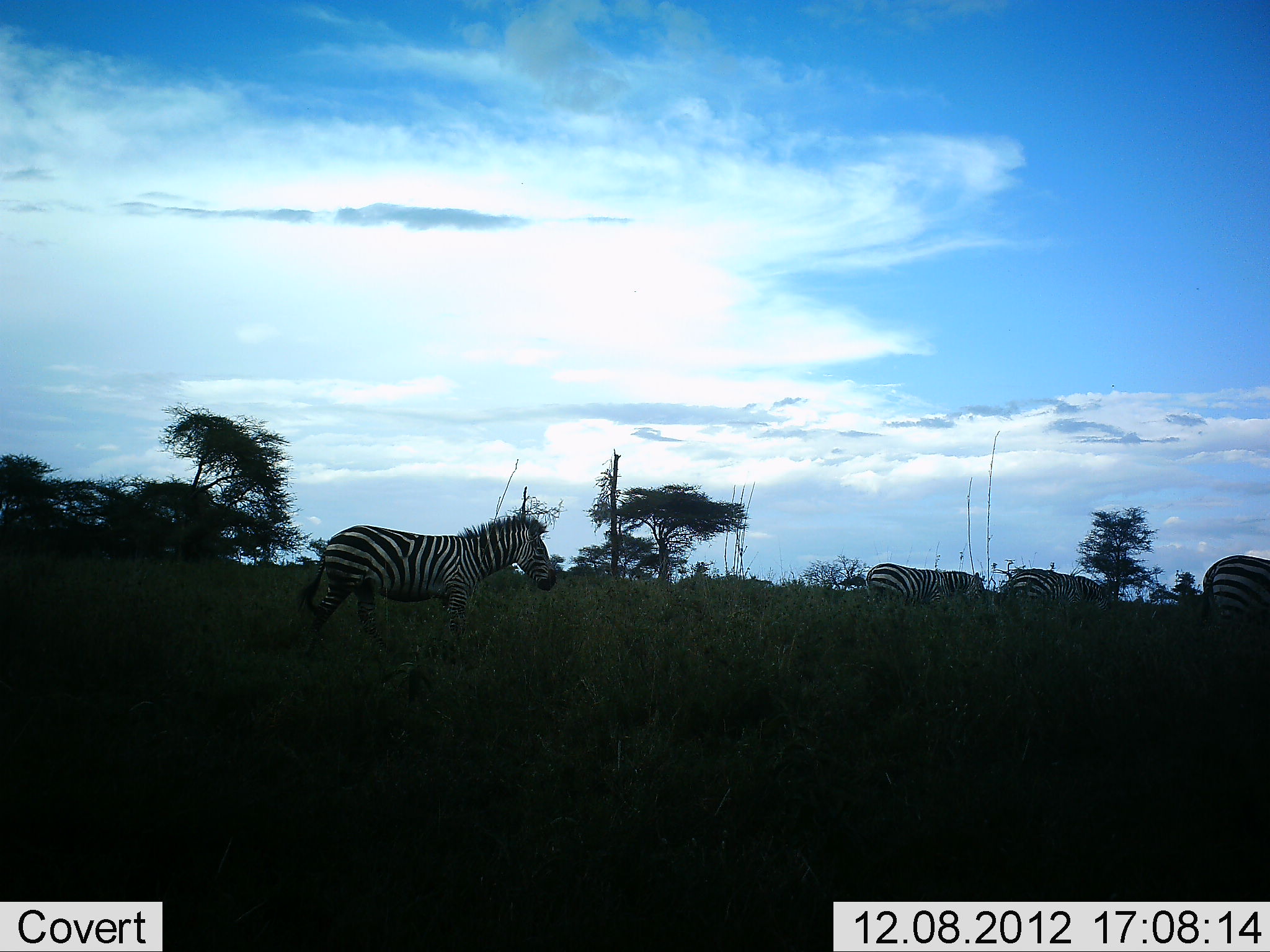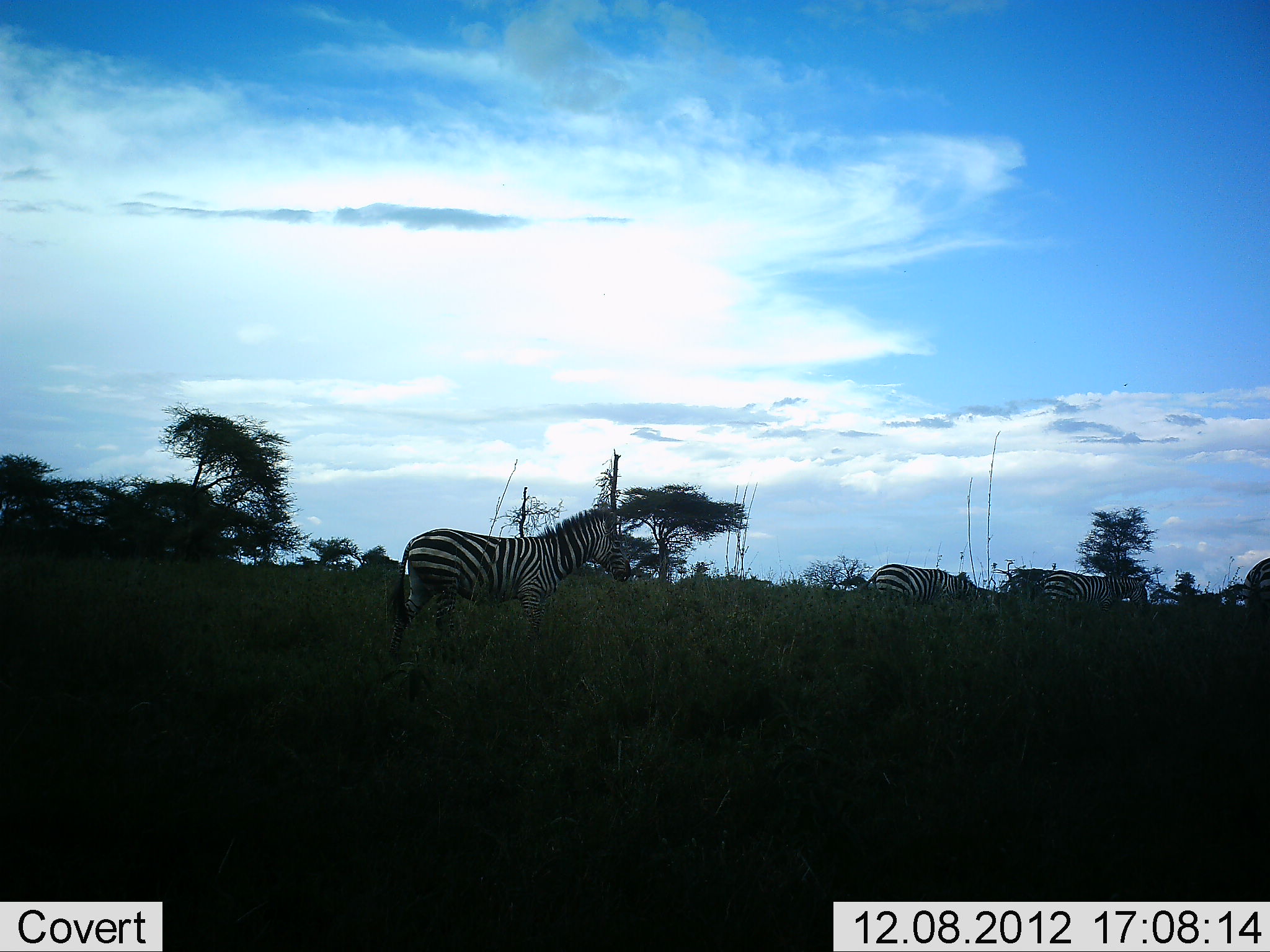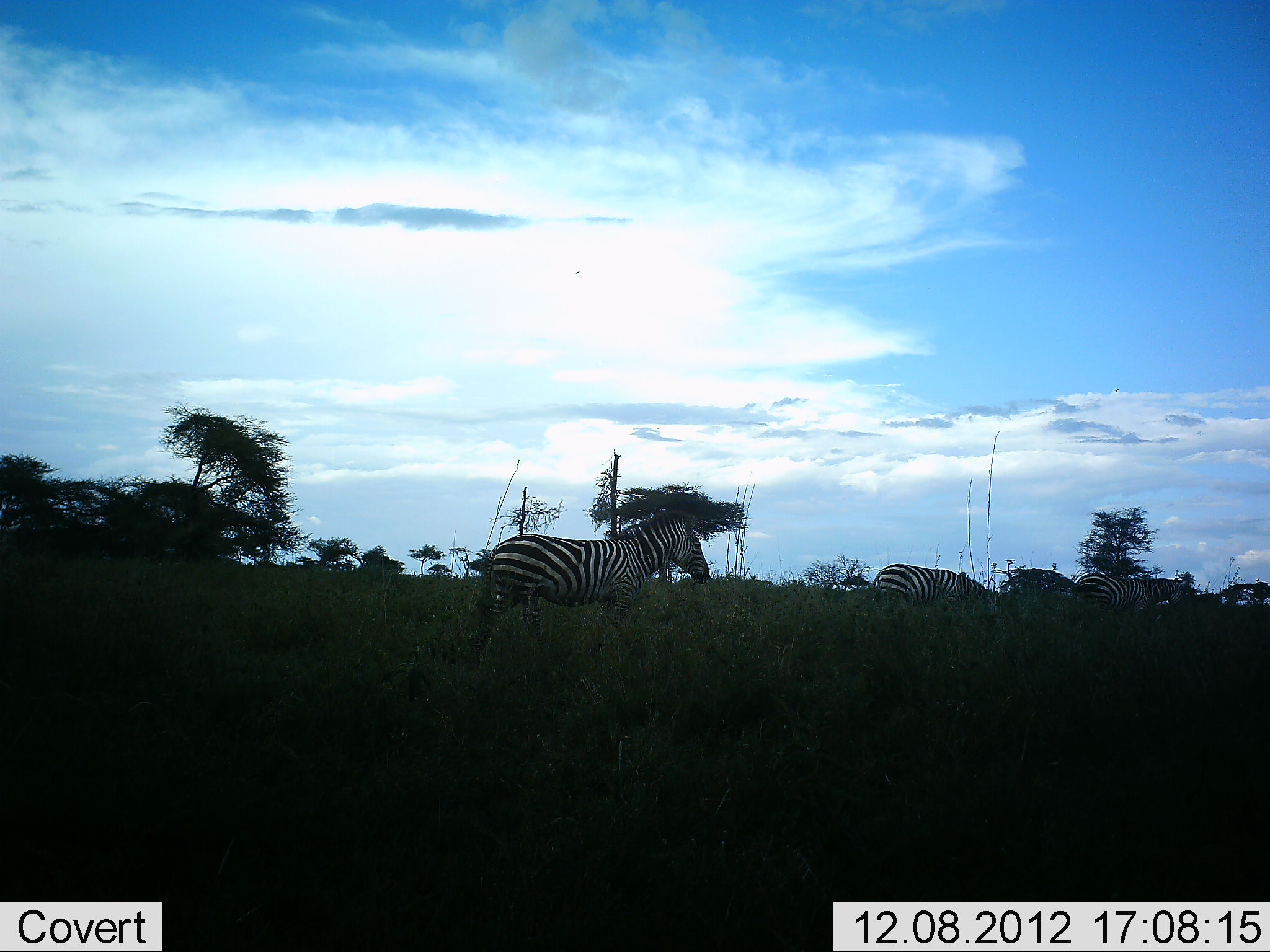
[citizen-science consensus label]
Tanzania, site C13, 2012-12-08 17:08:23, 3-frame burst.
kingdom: Animalia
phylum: Chordata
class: Mammalia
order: Perissodactyla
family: Equidae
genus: Equus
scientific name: Equus quagga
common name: plains zebra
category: zebra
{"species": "zebra (plains zebra) (Equus quagga)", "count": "4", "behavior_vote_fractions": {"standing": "10%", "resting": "0%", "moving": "90%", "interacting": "0%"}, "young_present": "0%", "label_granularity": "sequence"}